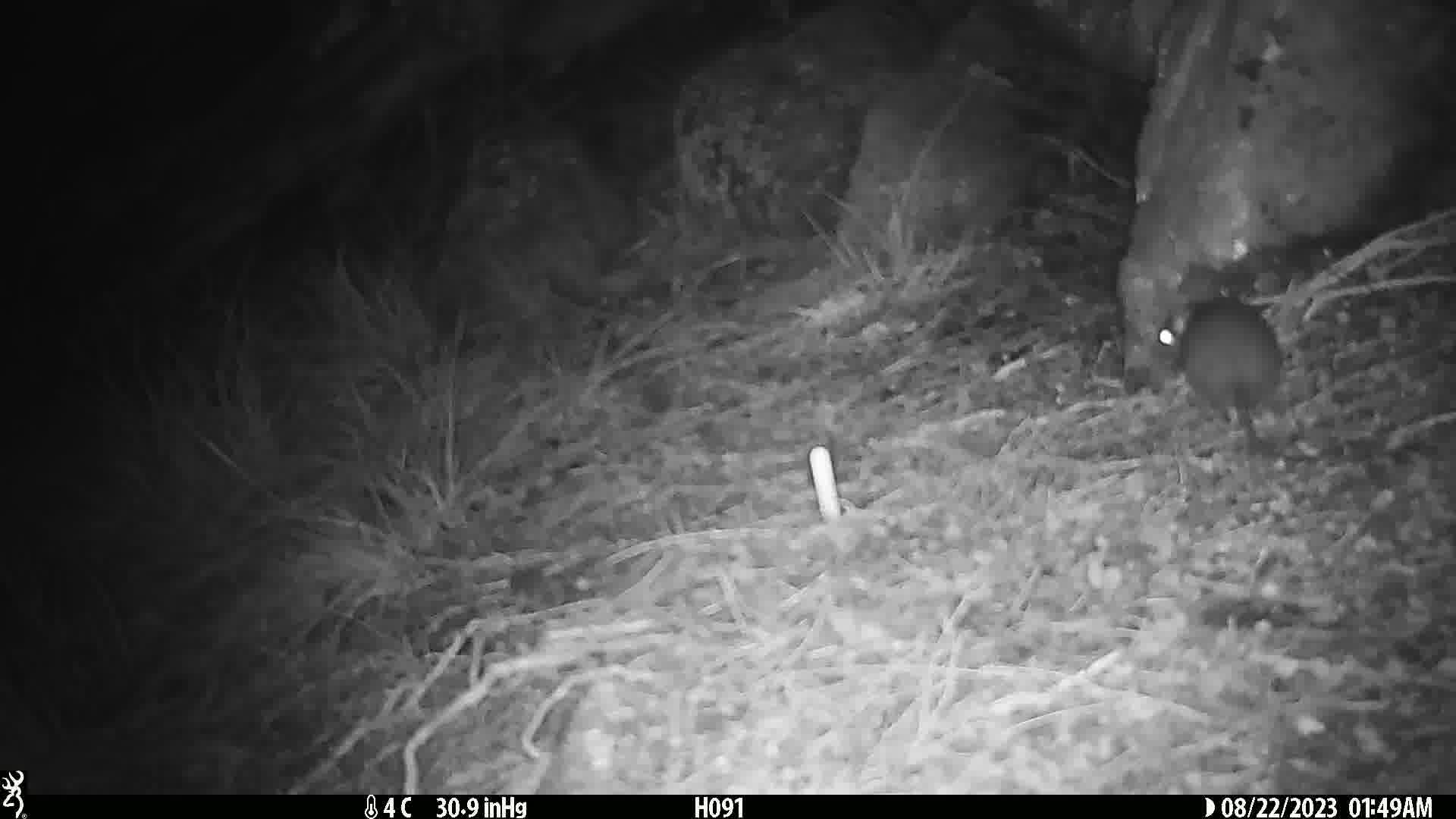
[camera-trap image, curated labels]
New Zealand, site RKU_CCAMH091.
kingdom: Animalia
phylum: Chordata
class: Mammalia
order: Rodentia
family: Muridae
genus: Rattus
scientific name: Rattus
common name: rat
Rat (Rattus).